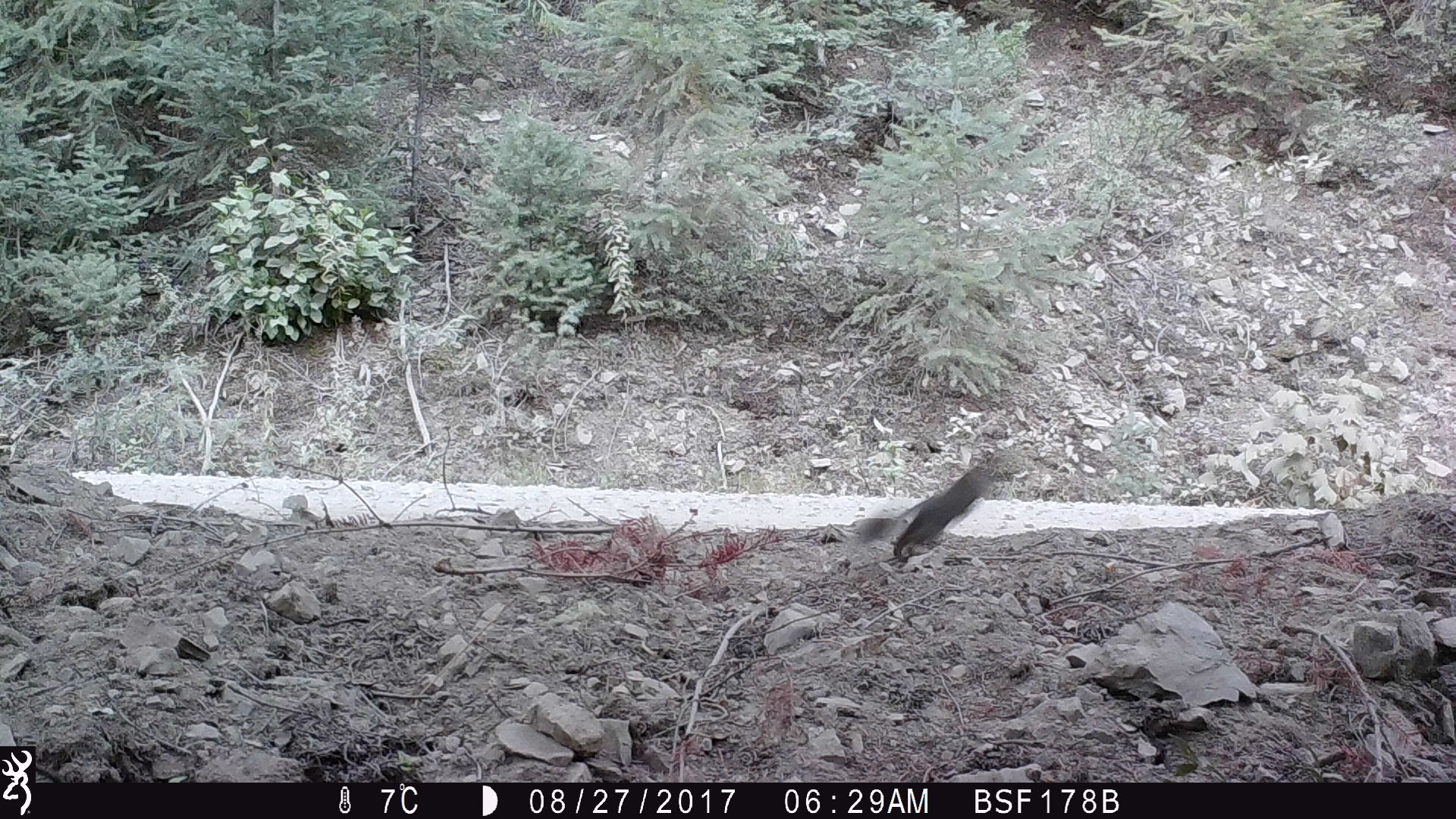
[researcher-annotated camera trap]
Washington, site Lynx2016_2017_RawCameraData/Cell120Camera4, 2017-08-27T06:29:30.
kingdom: Animalia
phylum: Chordata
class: Mammalia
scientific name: Mammalia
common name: small mammal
Small mammal (Mammalia). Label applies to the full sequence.